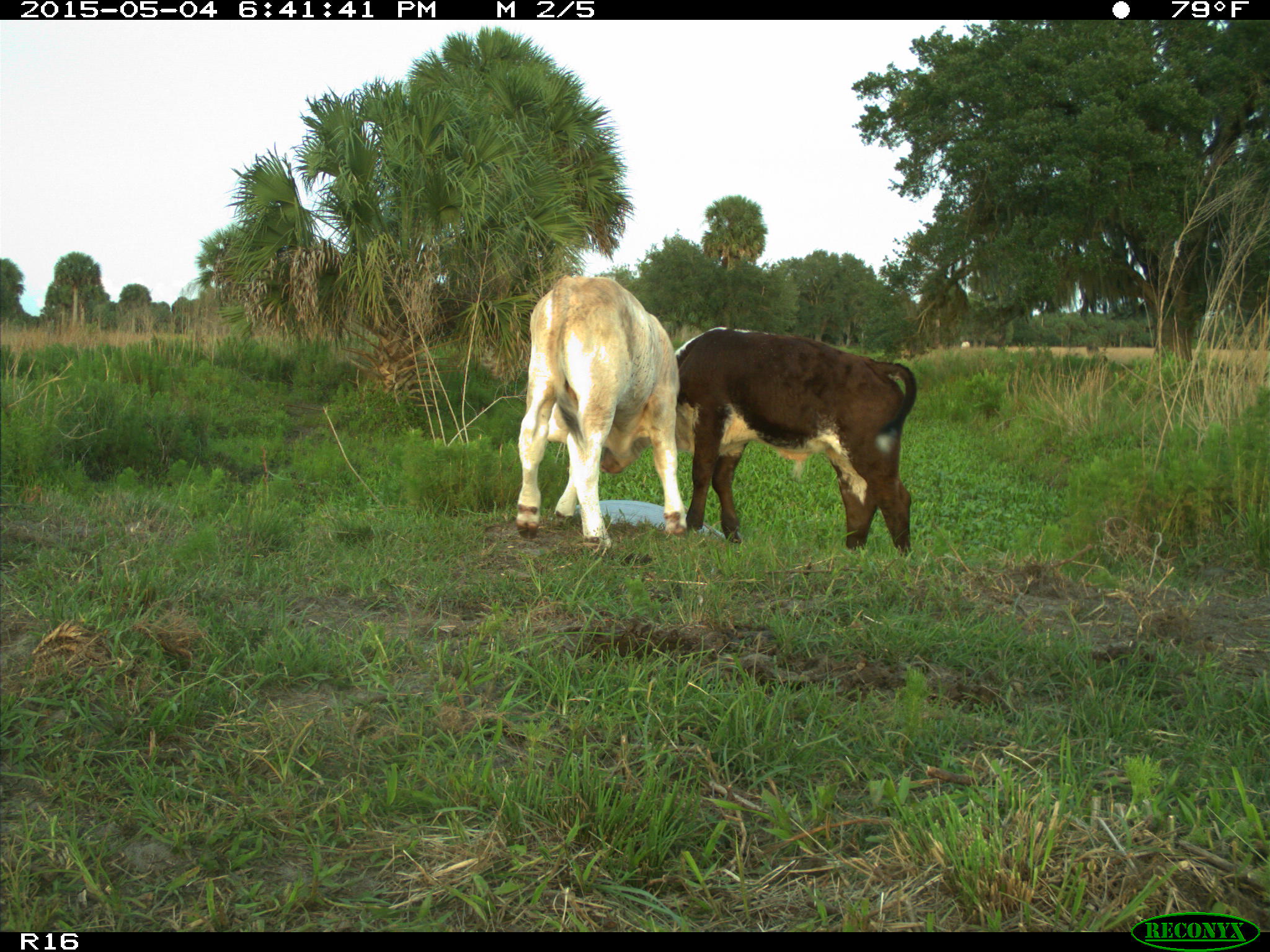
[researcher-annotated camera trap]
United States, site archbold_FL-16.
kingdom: Animalia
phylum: Chordata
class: Mammalia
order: Artiodactyla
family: Bovidae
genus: Bos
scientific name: Bos taurus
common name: domestic cow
Bos taurus (domestic cow).